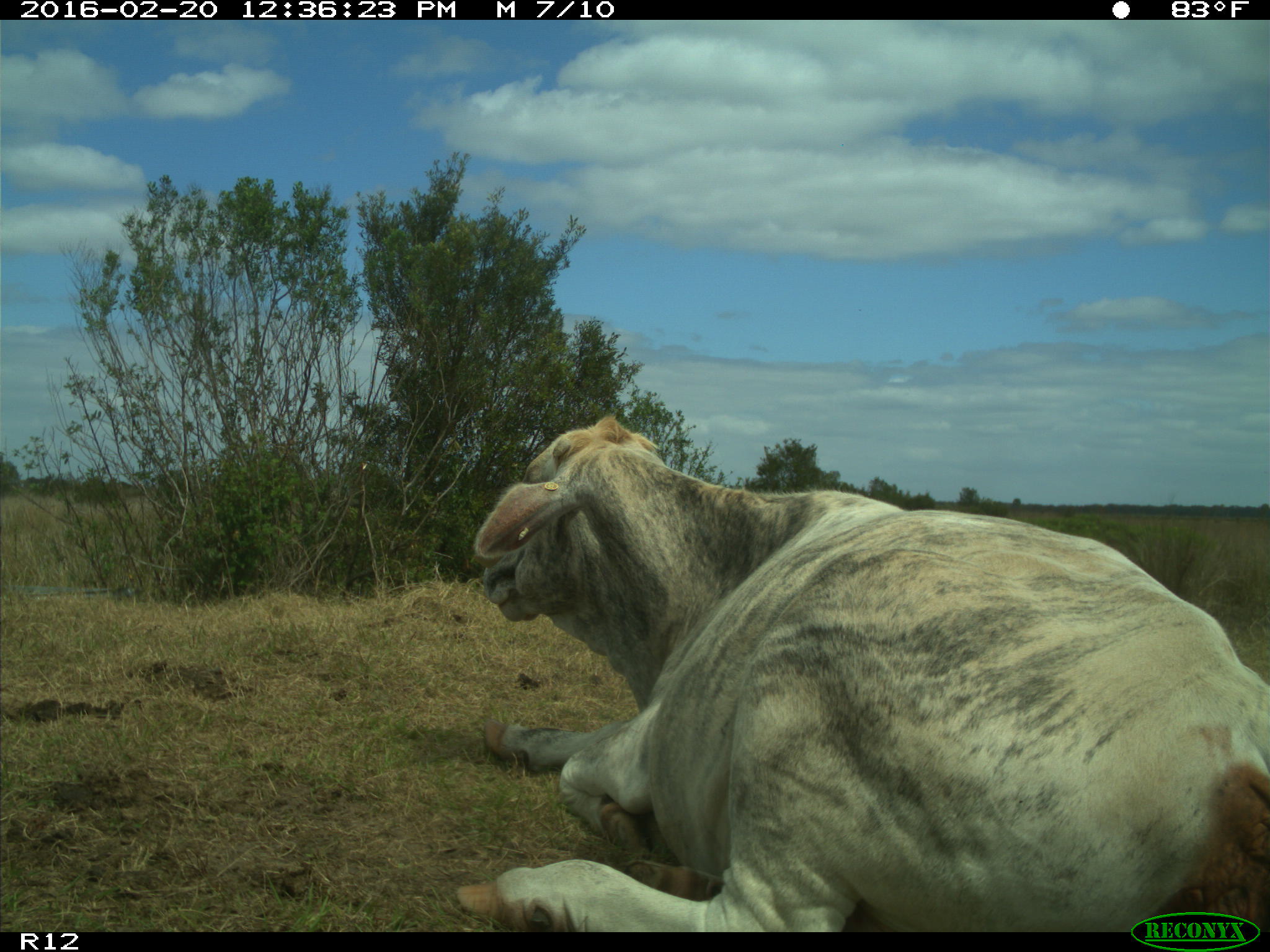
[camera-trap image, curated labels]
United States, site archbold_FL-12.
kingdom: Animalia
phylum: Chordata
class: Mammalia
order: Artiodactyla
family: Bovidae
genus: Bos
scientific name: Bos taurus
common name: domestic cow